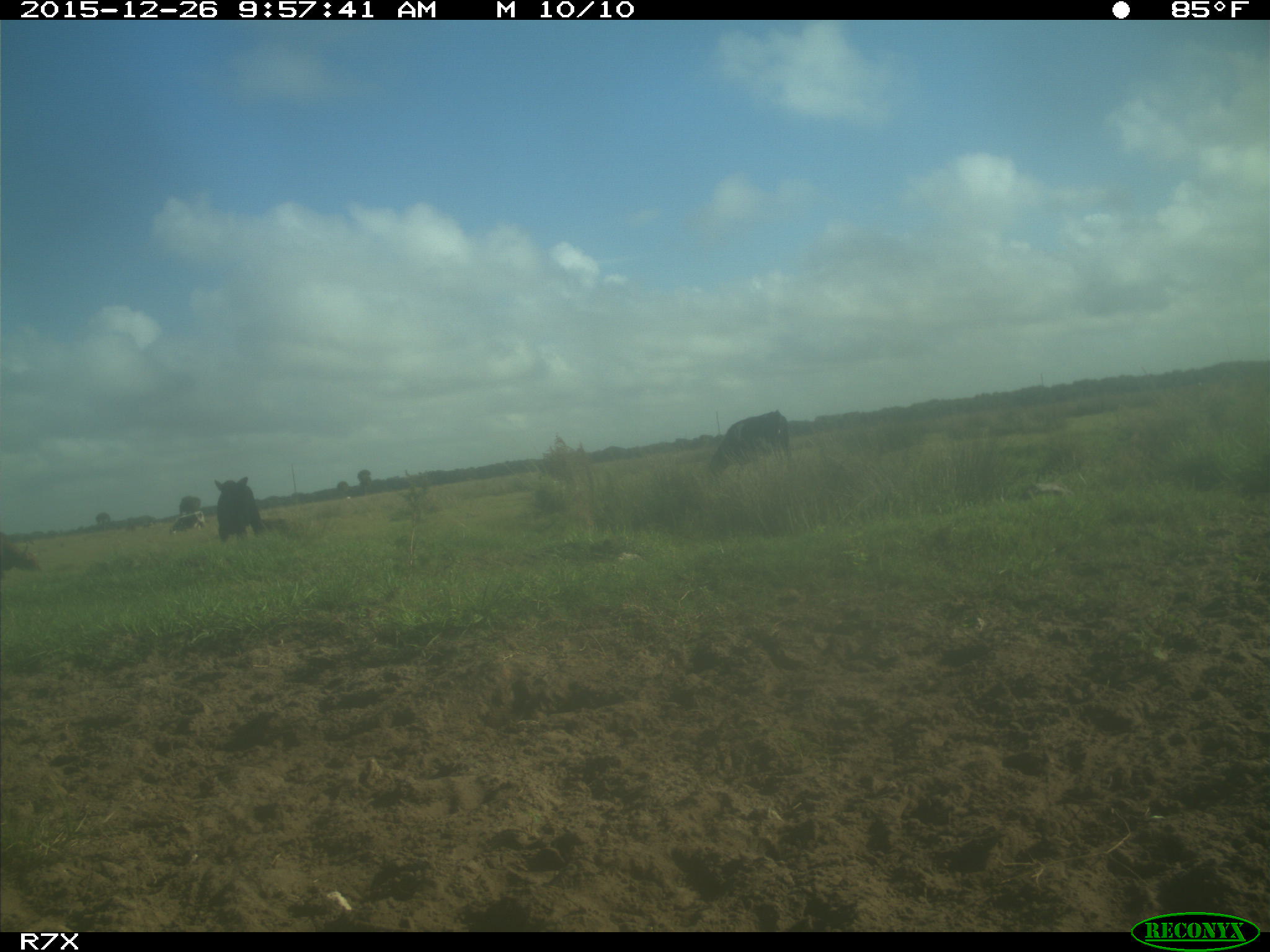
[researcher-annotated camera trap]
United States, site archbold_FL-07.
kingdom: Animalia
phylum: Chordata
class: Mammalia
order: Artiodactyla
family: Bovidae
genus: Bos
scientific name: Bos taurus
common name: domestic cow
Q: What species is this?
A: Bos taurus (domestic cow).